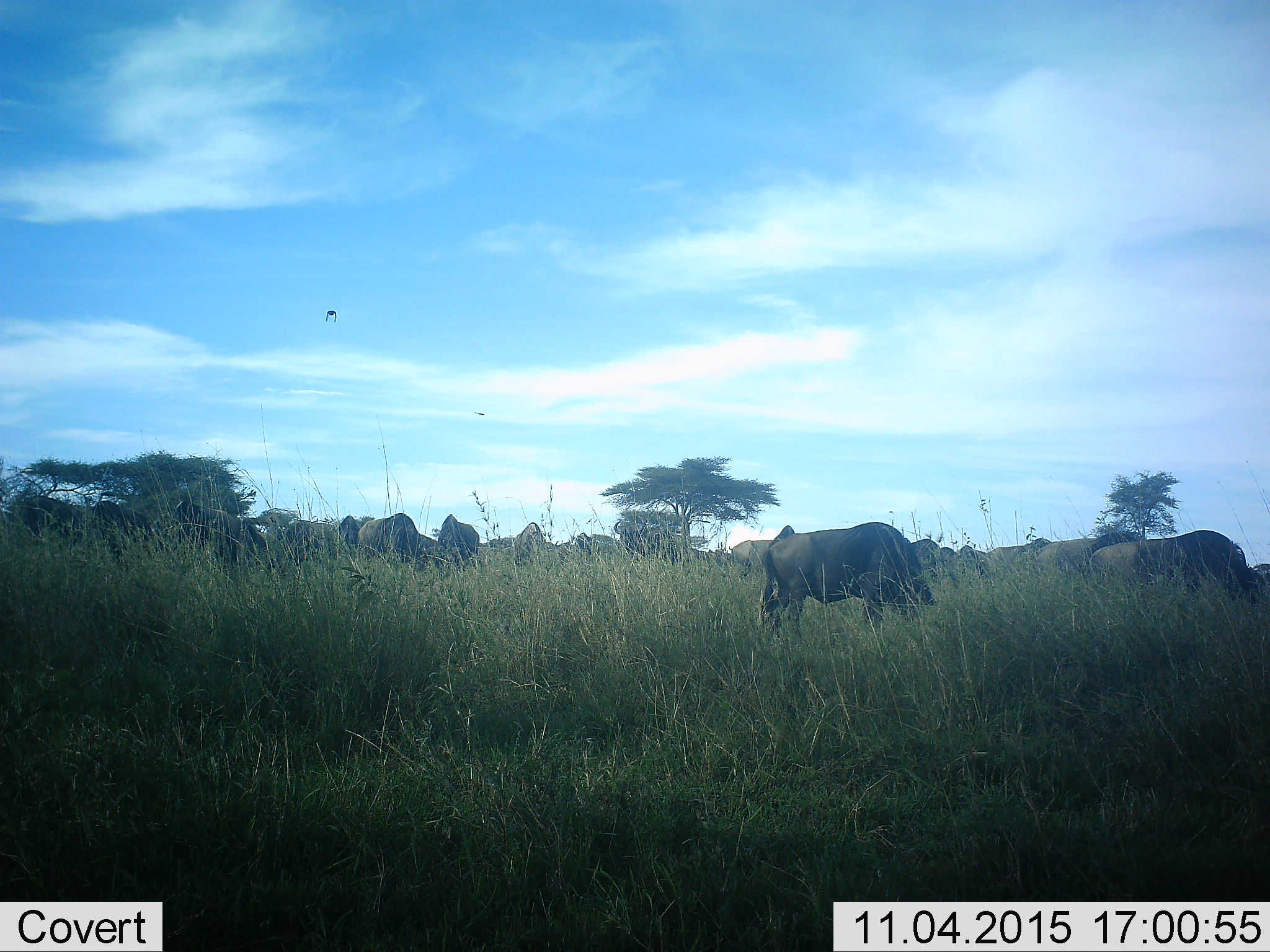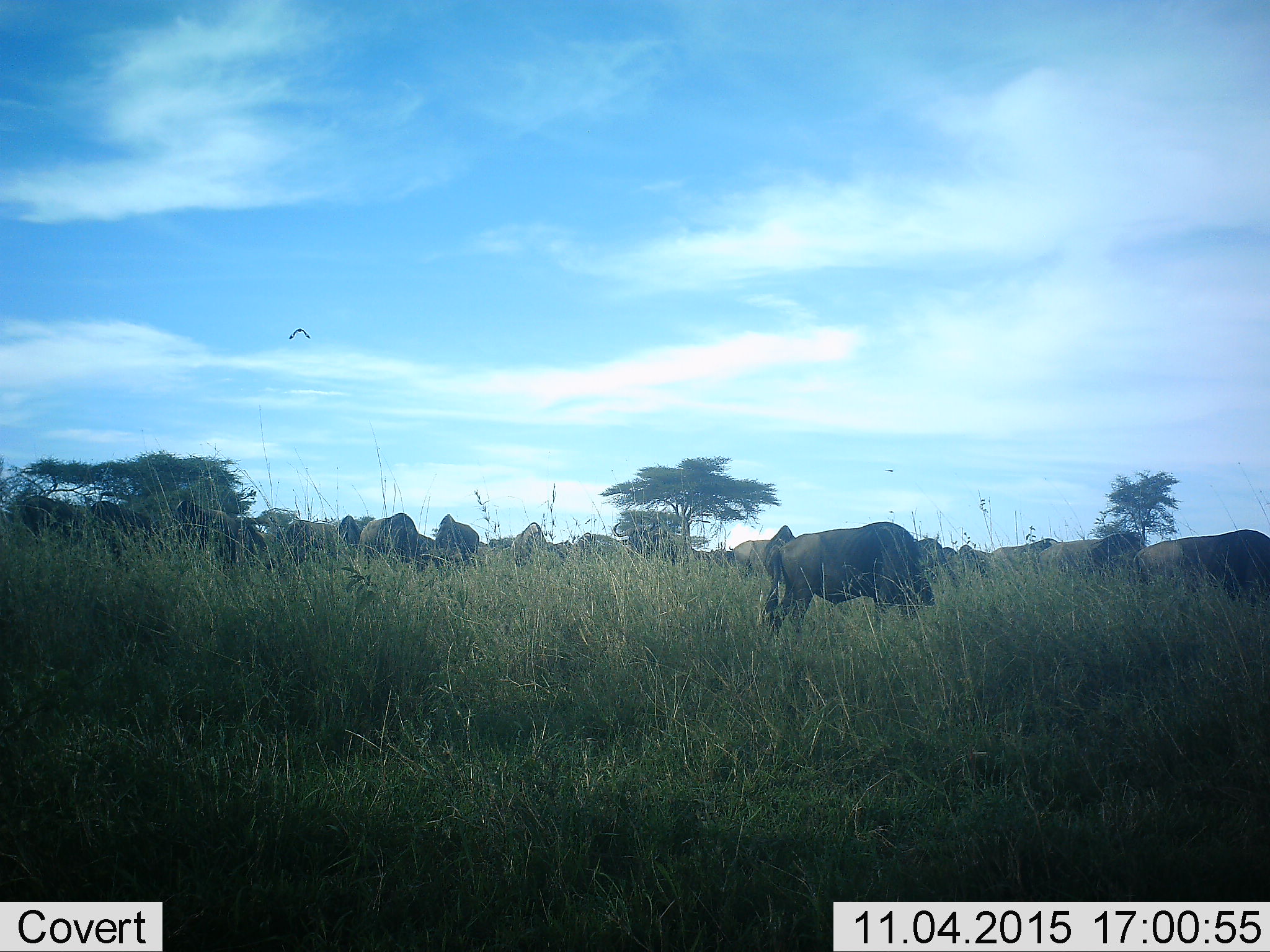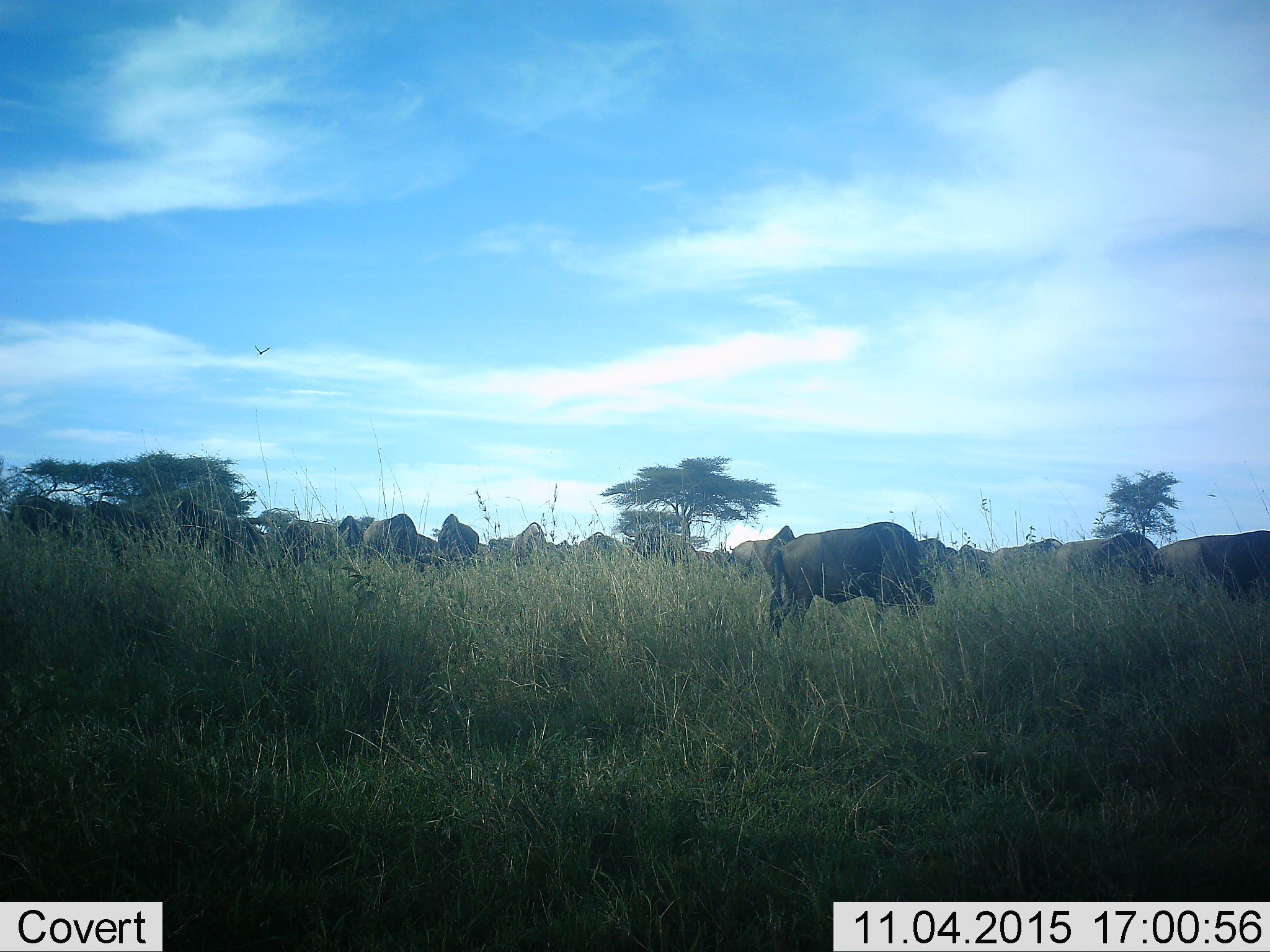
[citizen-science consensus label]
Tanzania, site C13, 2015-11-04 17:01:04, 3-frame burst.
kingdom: Animalia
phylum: Chordata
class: Mammalia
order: Artiodactyla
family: Bovidae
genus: Connochaetes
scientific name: Connochaetes taurinus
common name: blue wildebeest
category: wildebeest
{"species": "wildebeest (blue wildebeest) (Connochaetes taurinus)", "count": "11-50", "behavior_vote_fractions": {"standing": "30%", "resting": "0%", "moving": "40%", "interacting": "0%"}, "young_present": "0%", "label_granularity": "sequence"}